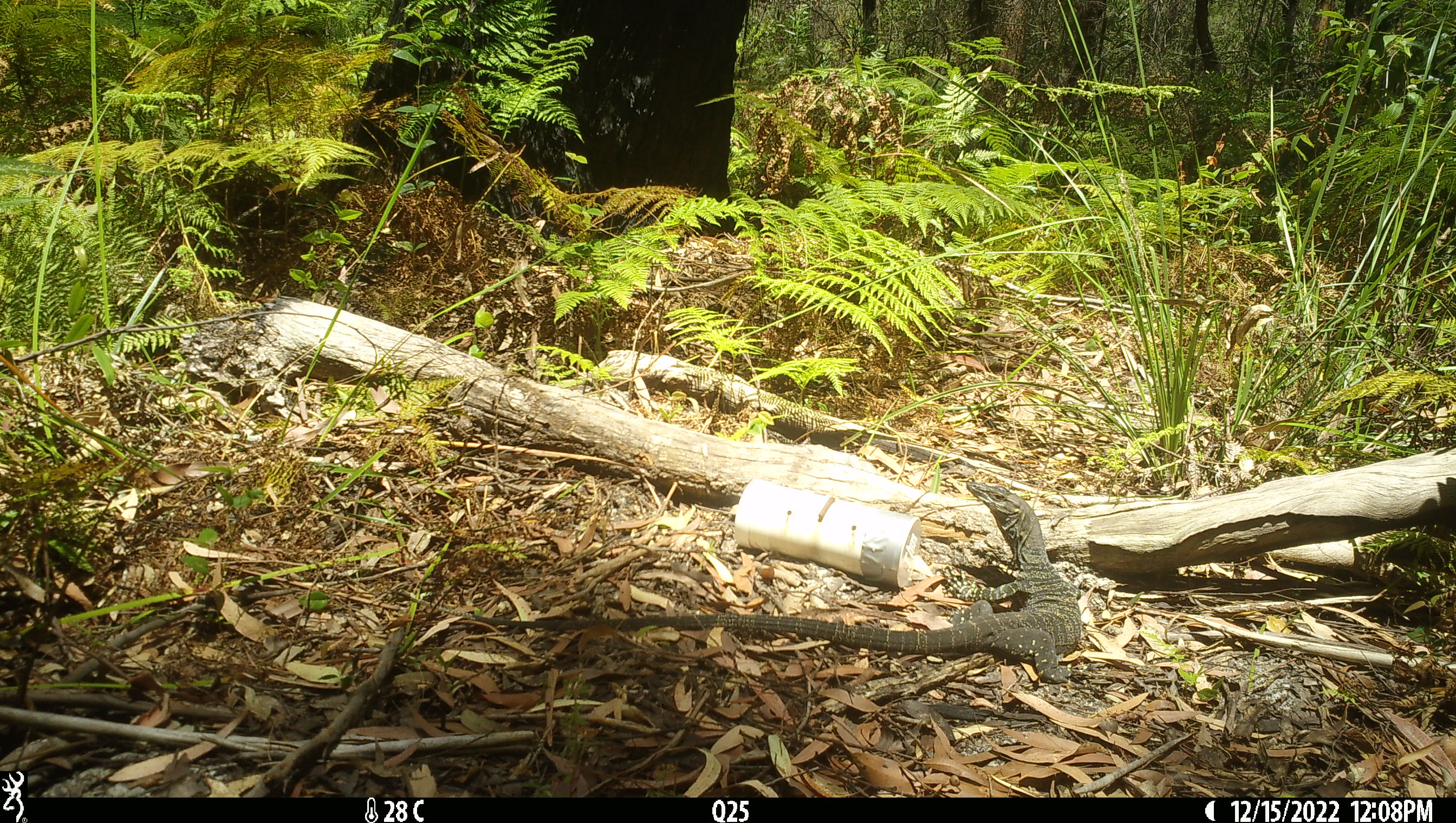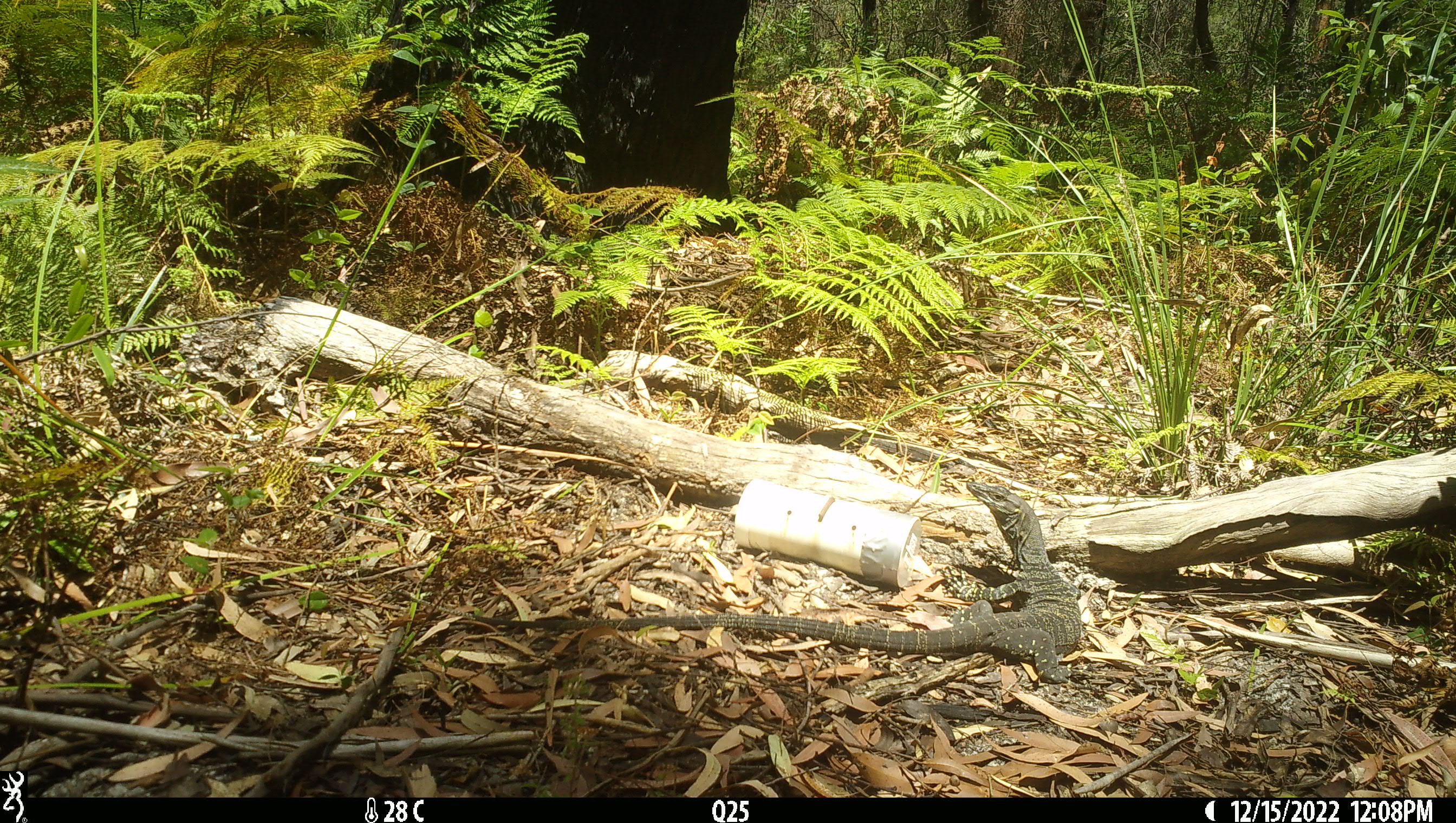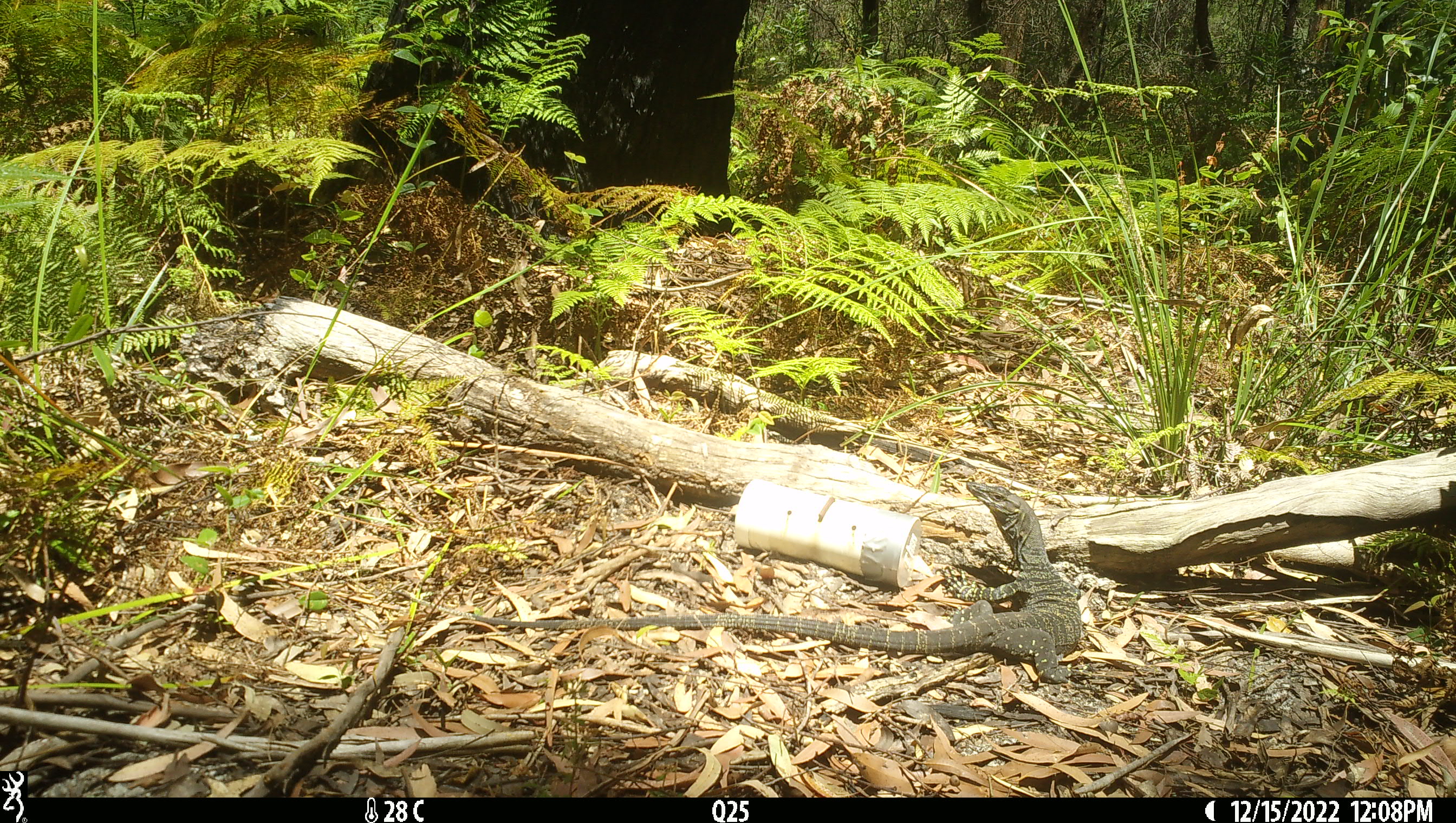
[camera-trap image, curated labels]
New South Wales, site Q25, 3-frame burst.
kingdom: Animalia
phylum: Chordata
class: Reptilia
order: Squamata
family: Varanidae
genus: Varanus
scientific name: Varanus varius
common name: lace monitor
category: goanna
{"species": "goanna (lace monitor) (Varanus varius)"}